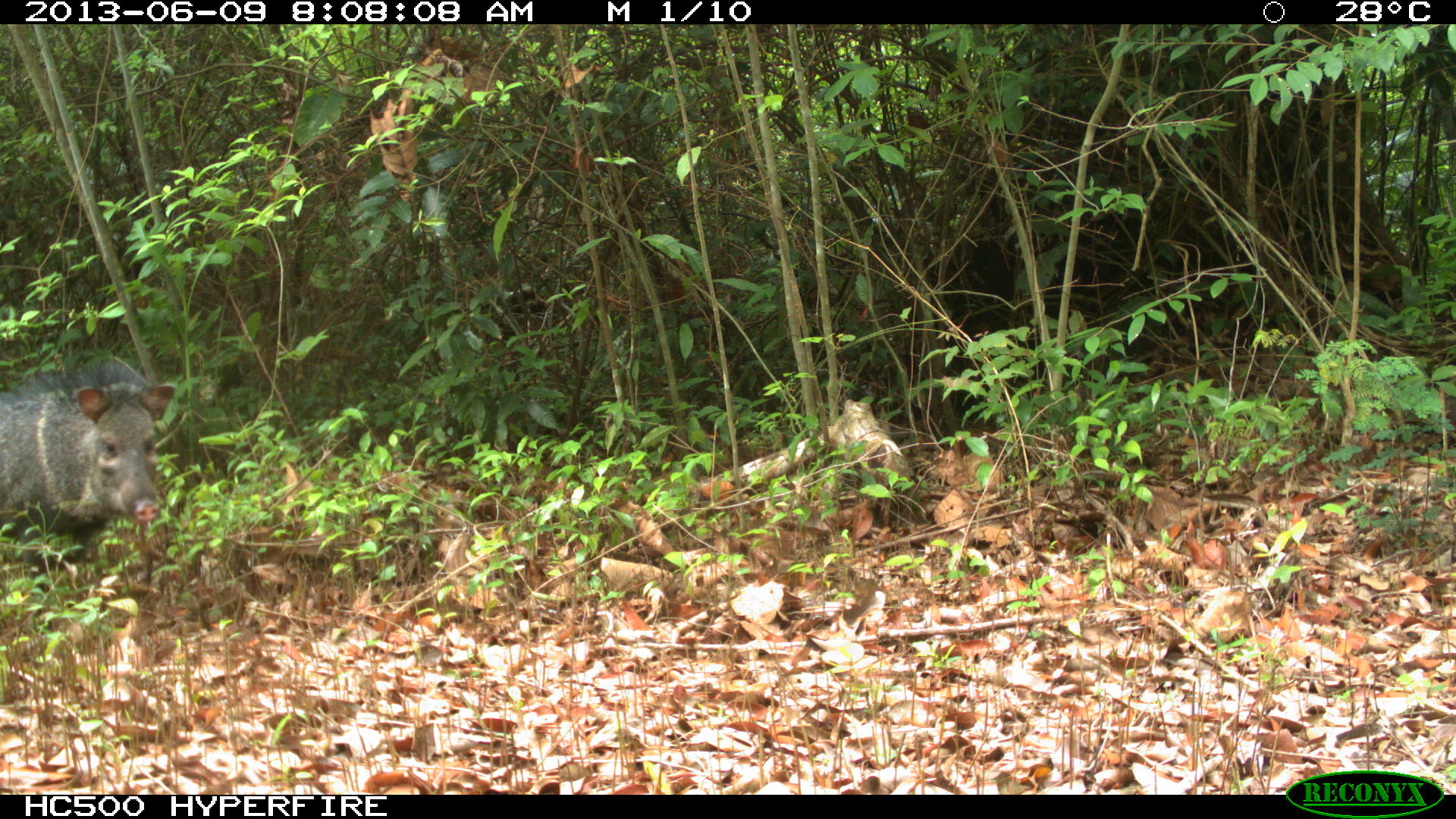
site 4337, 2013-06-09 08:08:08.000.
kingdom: Animalia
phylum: Chordata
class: Mammalia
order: Artiodactyla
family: Tayassuidae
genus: Pecari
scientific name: Pecari tajacu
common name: collared peccary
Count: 1.